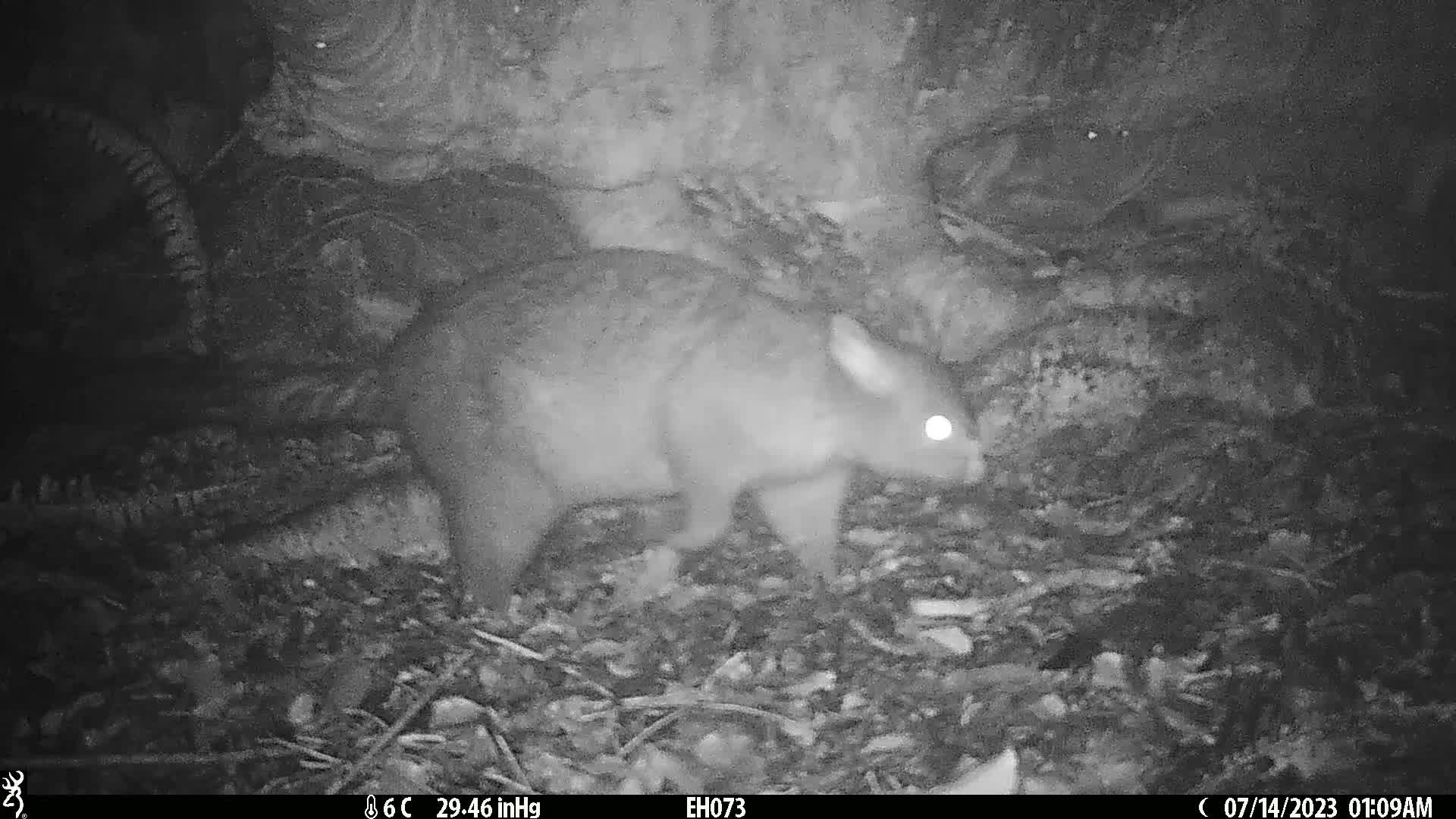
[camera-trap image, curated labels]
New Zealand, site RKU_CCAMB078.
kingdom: Animalia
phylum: Chordata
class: Mammalia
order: Diprotodontia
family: Phalangeridae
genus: Trichosurus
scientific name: Trichosurus vulpecula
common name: common brushtail possum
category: possum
Possum (common brushtail possum) (Trichosurus vulpecula).